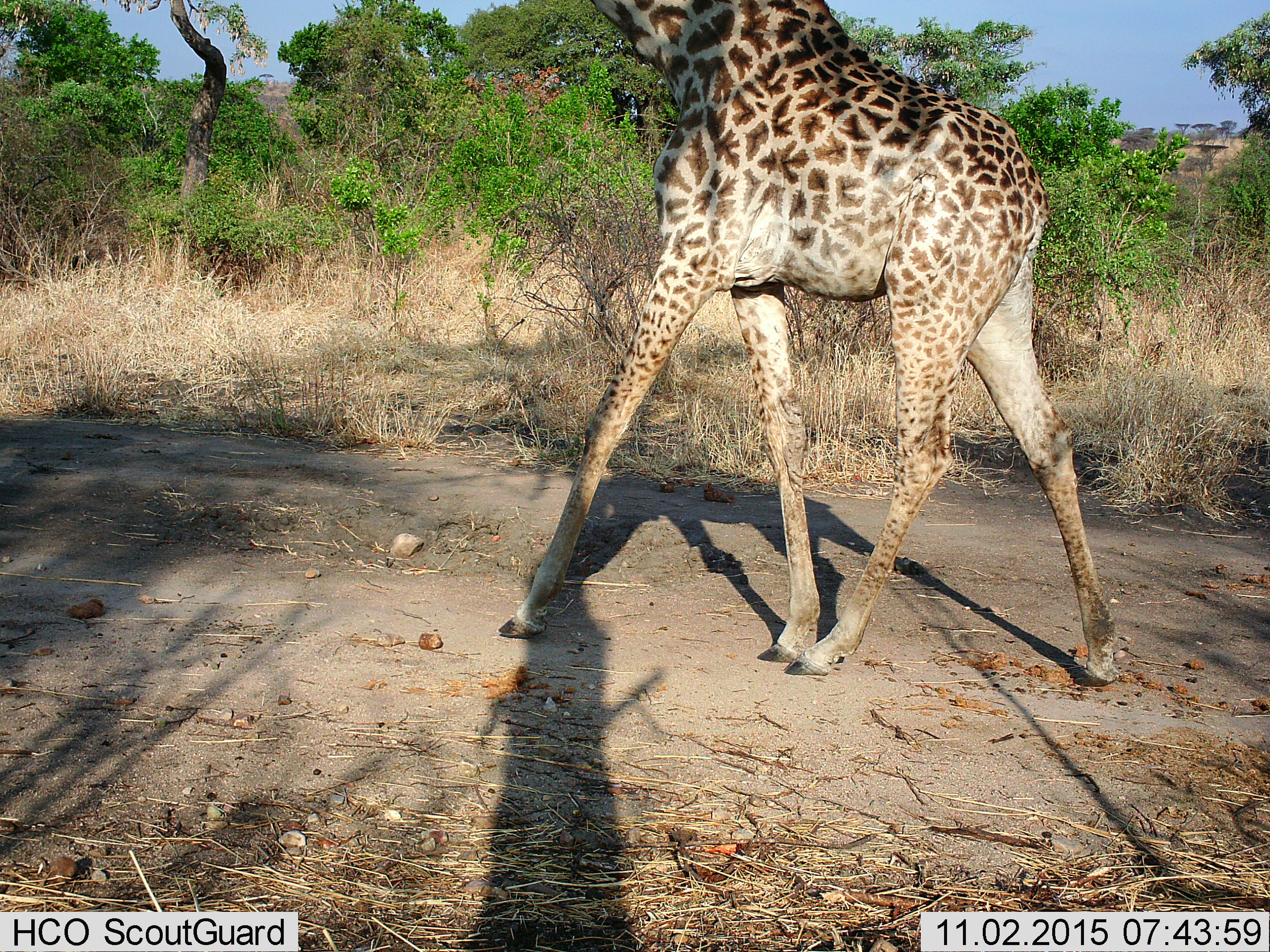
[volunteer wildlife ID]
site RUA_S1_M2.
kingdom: Animalia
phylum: Chordata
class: Mammalia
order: Artiodactyla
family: Giraffidae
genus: Giraffa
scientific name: Giraffa camelopardalis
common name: giraffe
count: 1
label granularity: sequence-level